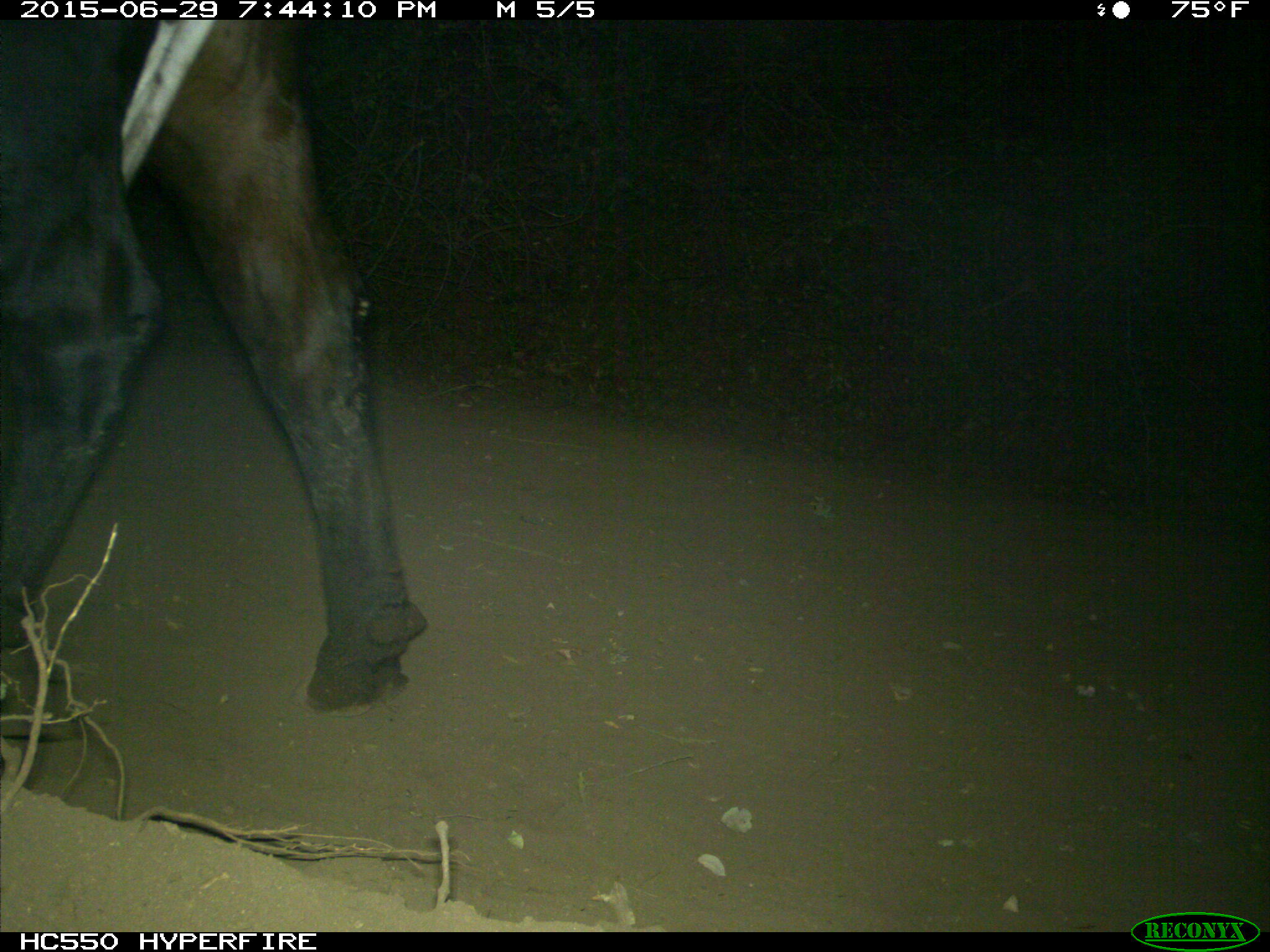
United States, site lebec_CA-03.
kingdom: Animalia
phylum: Chordata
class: Mammalia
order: Artiodactyla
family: Bovidae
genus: Bos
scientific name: Bos taurus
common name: domestic cow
Bos taurus (domestic cow).